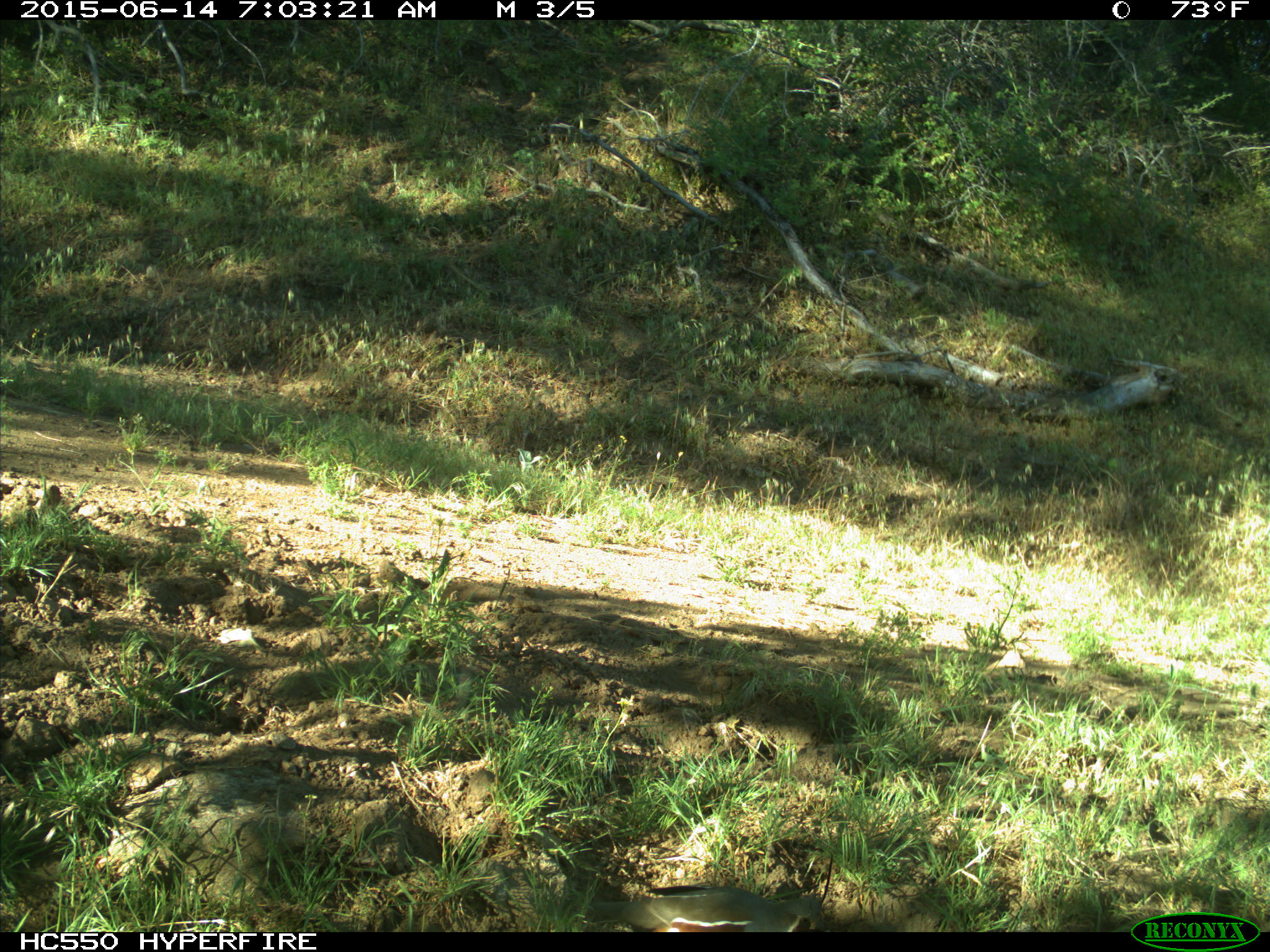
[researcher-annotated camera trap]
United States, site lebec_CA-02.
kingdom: Animalia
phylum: Chordata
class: Aves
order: Galliformes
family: Odontophoridae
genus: Callipepla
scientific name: Callipepla californica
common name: california quail